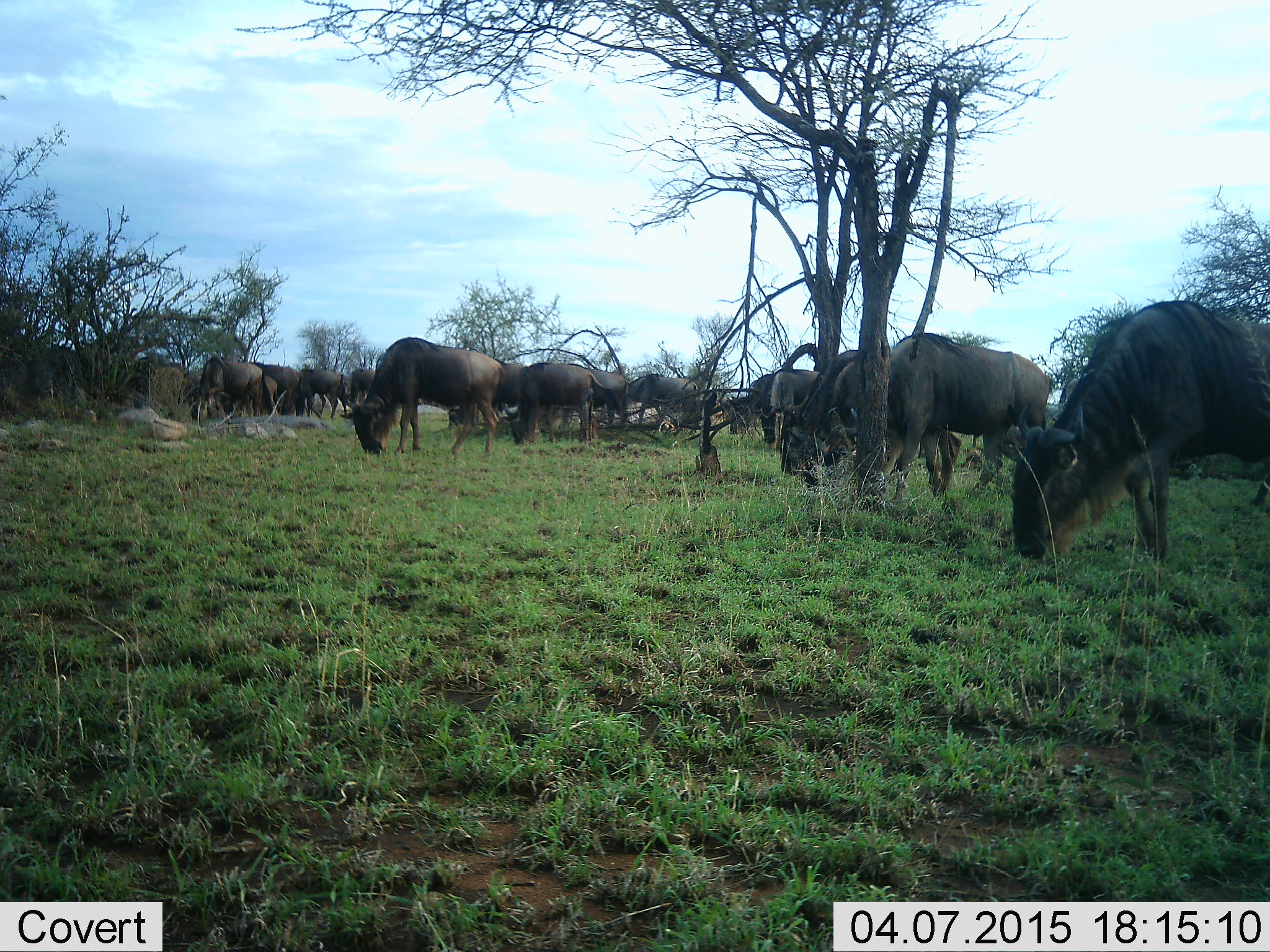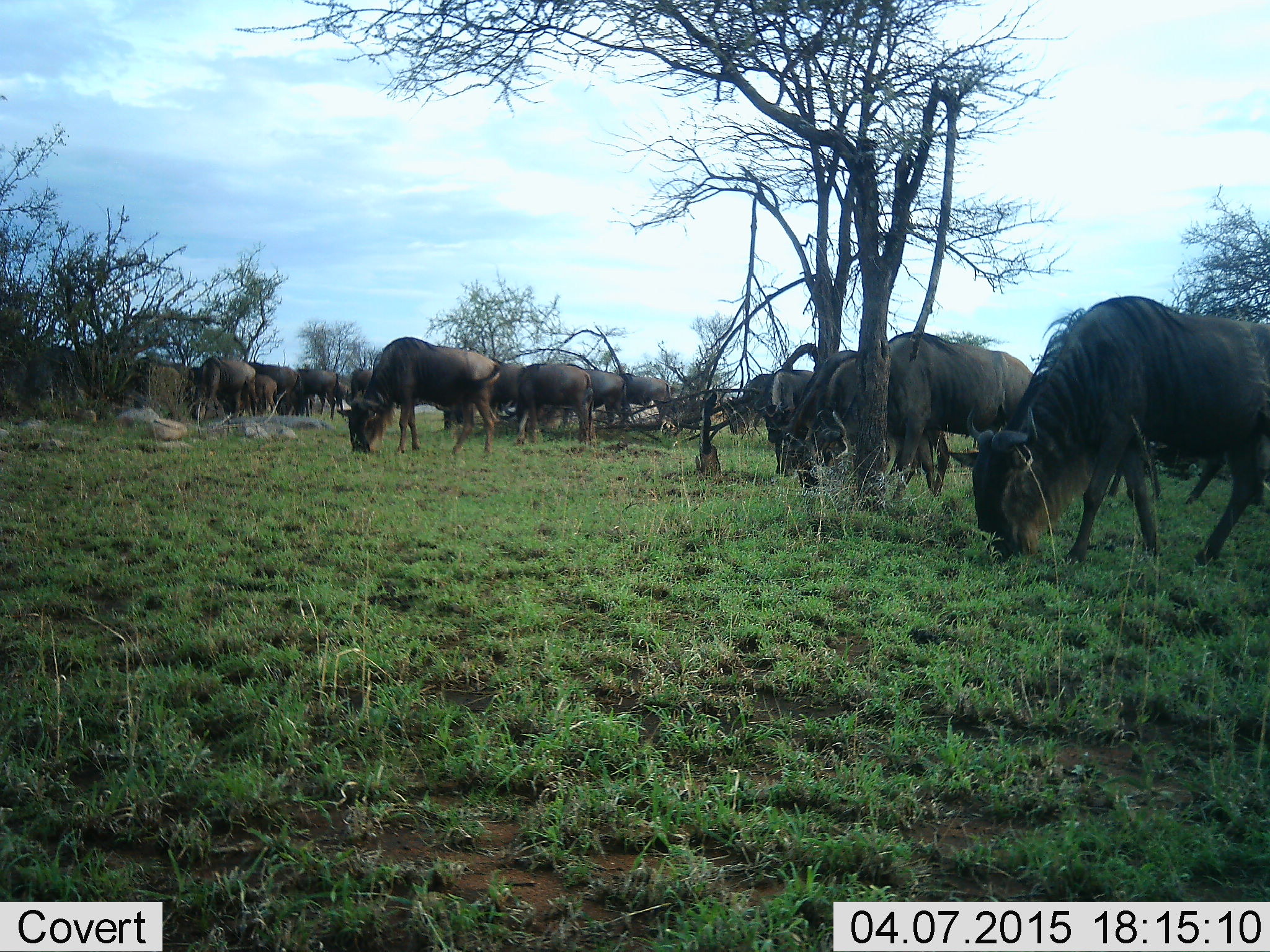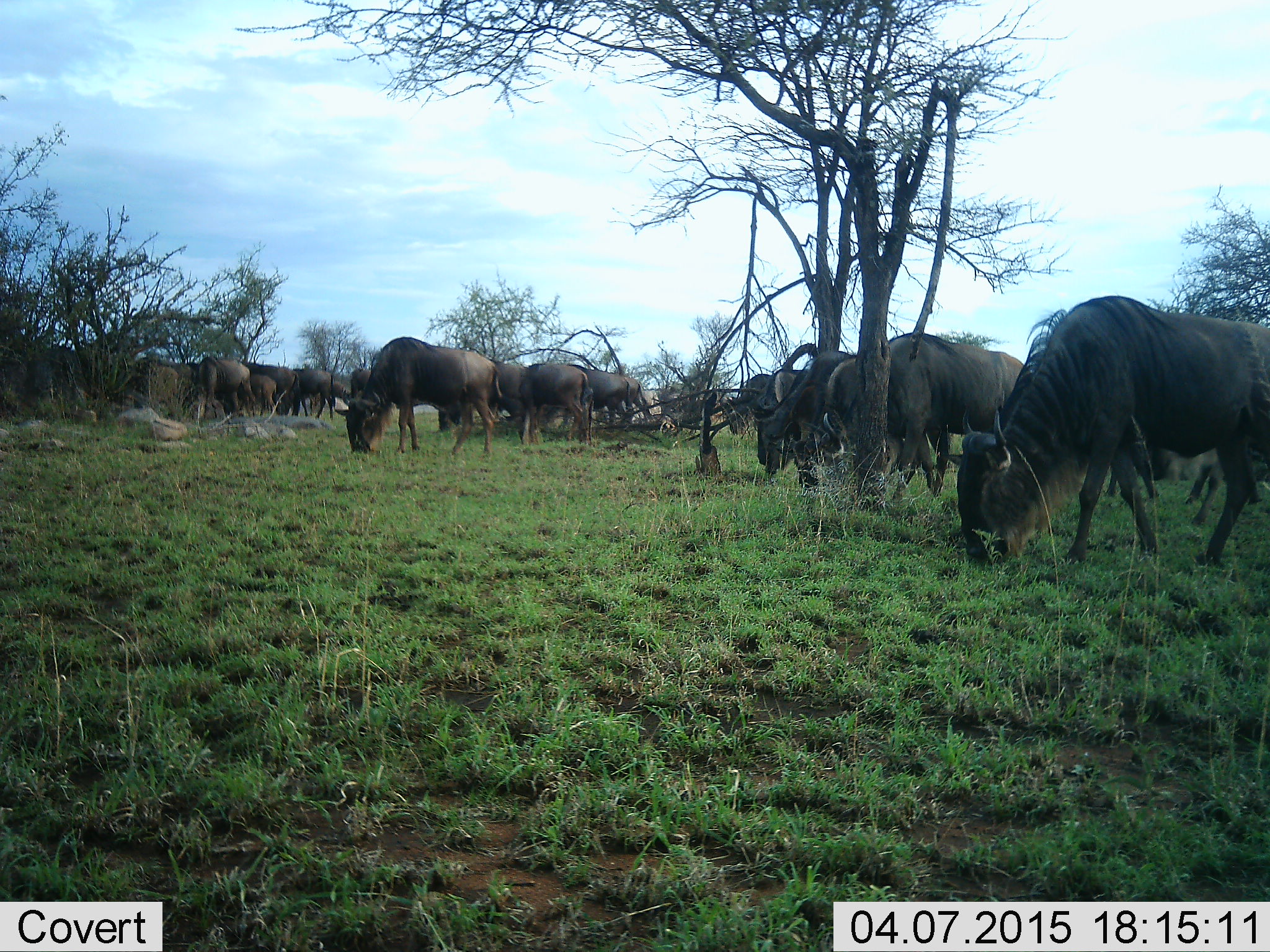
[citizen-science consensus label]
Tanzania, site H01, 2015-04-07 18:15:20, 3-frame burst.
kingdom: Animalia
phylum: Chordata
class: Mammalia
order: Artiodactyla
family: Bovidae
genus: Connochaetes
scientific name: Connochaetes taurinus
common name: blue wildebeest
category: wildebeest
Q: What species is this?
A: Wildebeest (blue wildebeest) (Connochaetes taurinus).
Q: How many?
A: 11-50.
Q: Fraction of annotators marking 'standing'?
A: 20%.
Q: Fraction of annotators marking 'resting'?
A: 0%.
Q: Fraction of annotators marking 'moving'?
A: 30%.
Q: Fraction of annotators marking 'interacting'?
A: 0%.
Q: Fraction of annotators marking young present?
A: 20%.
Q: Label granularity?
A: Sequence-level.